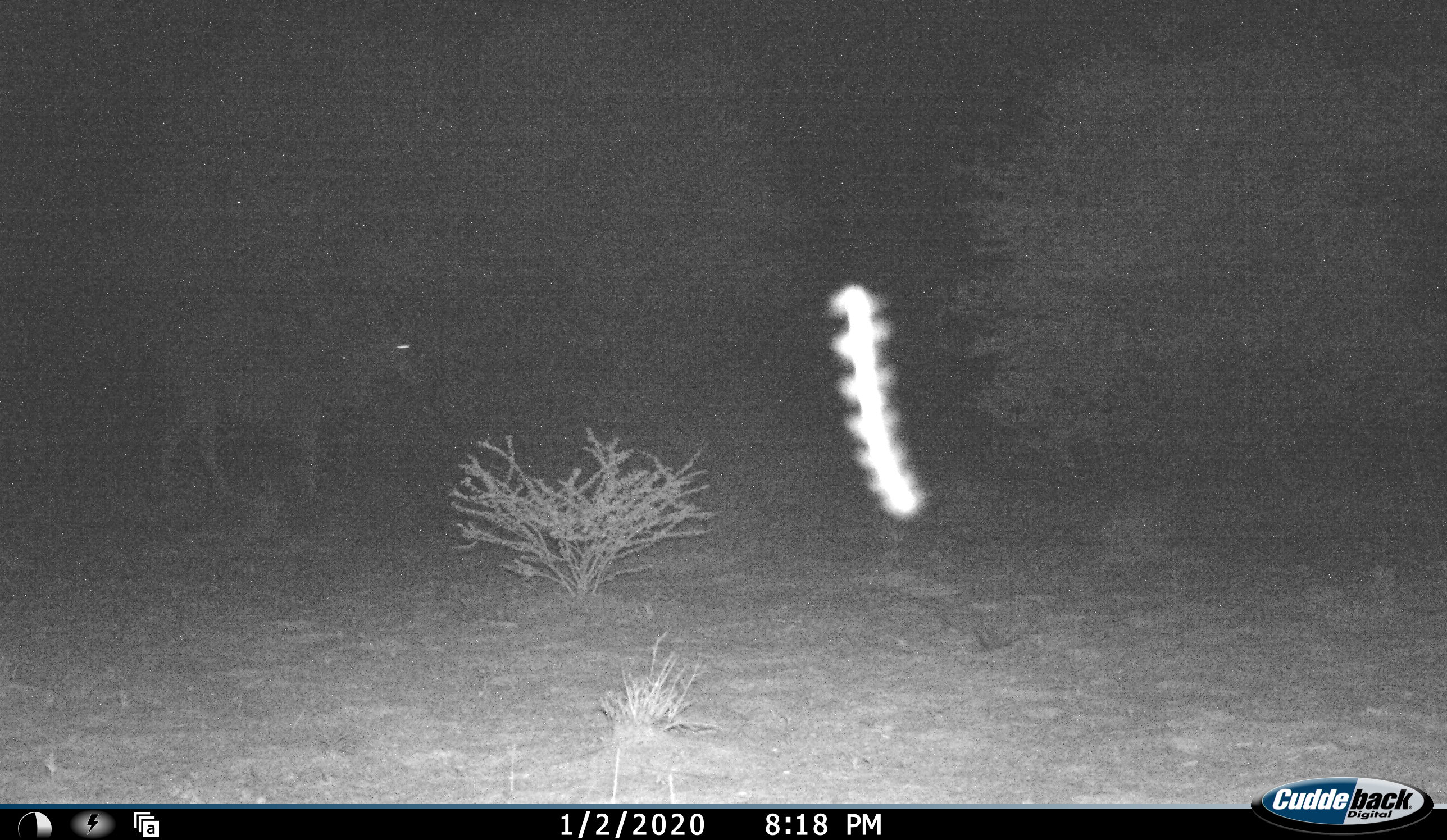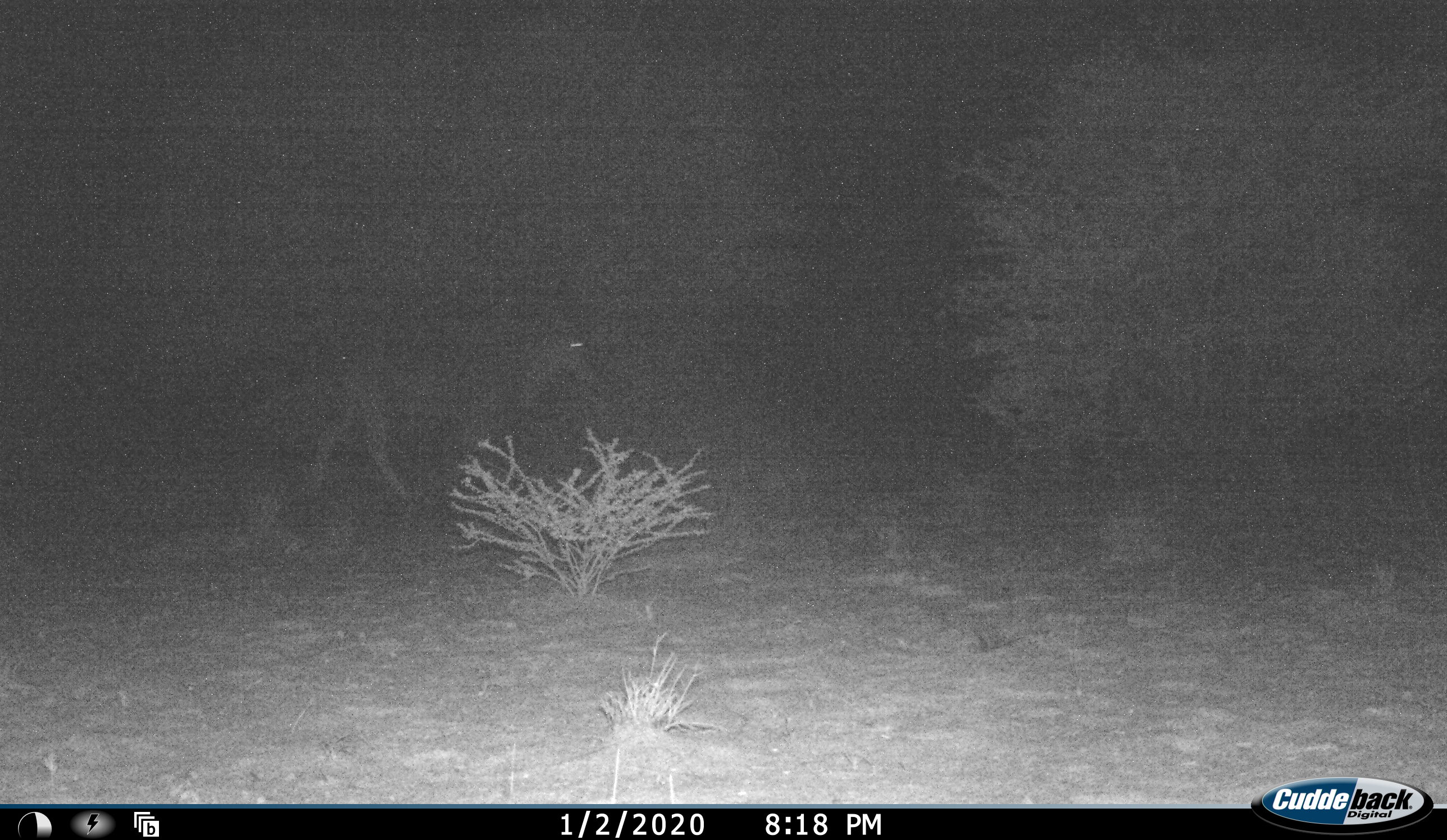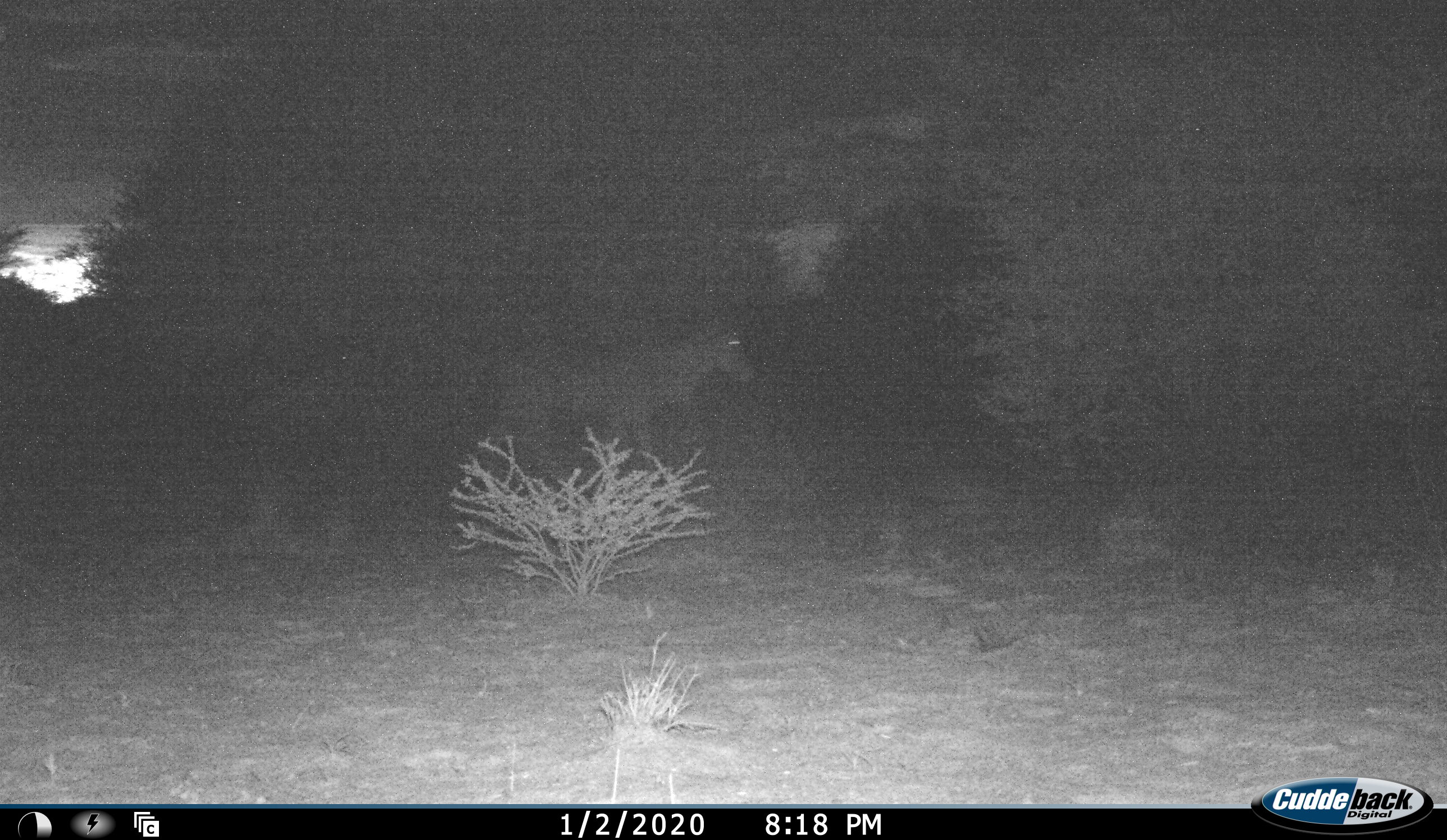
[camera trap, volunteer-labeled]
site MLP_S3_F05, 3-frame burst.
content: unidentified animal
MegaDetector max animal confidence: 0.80